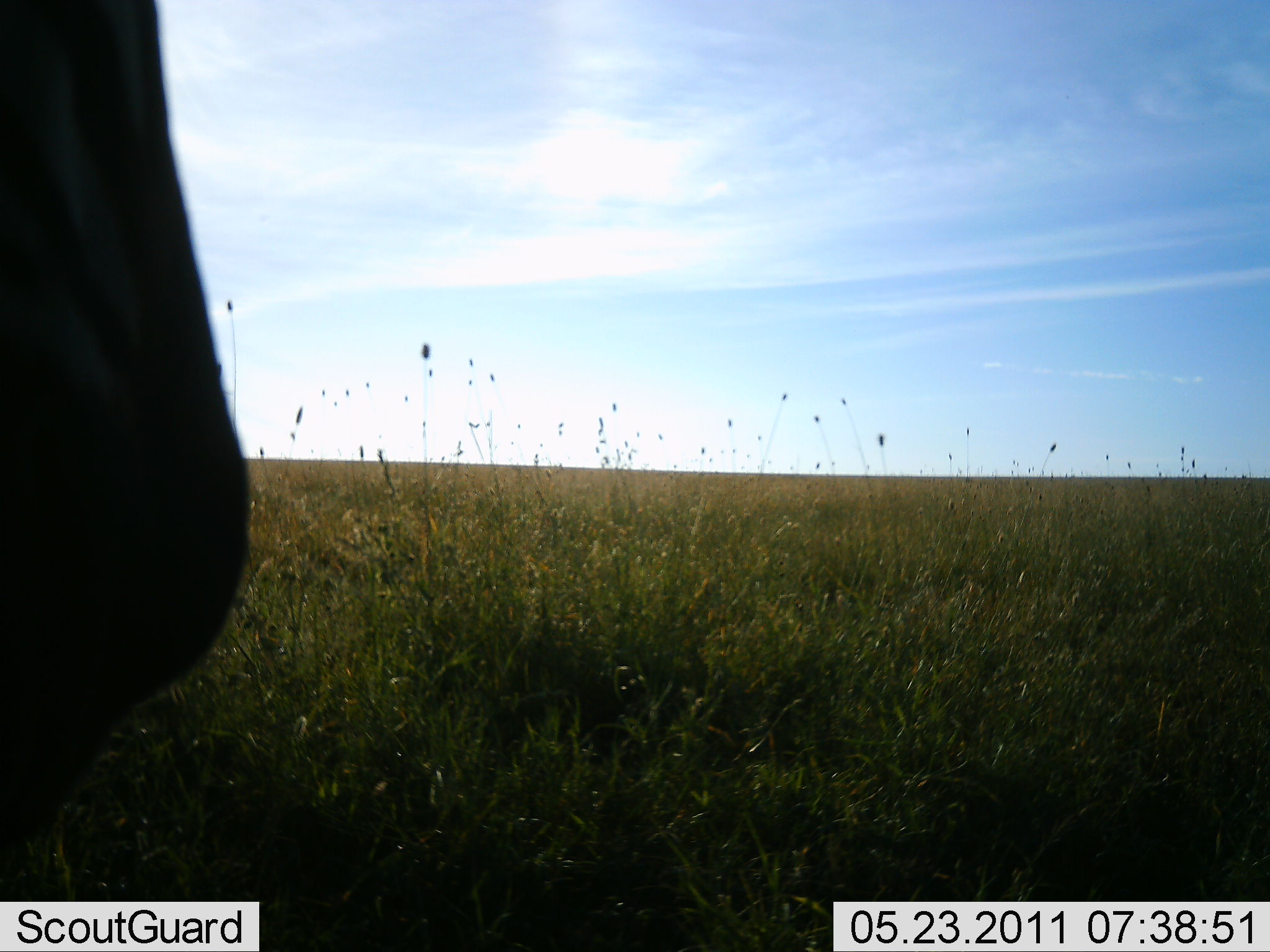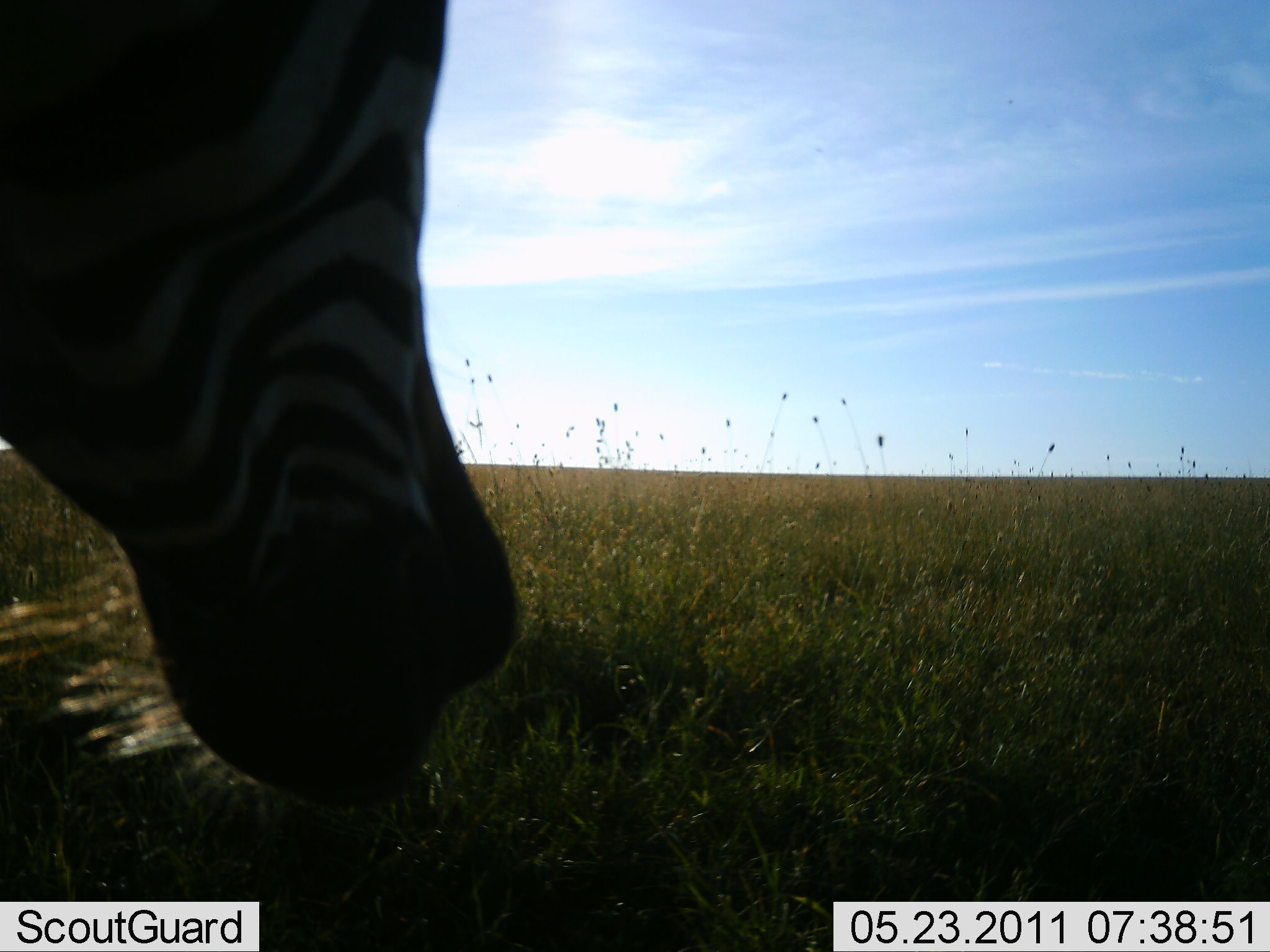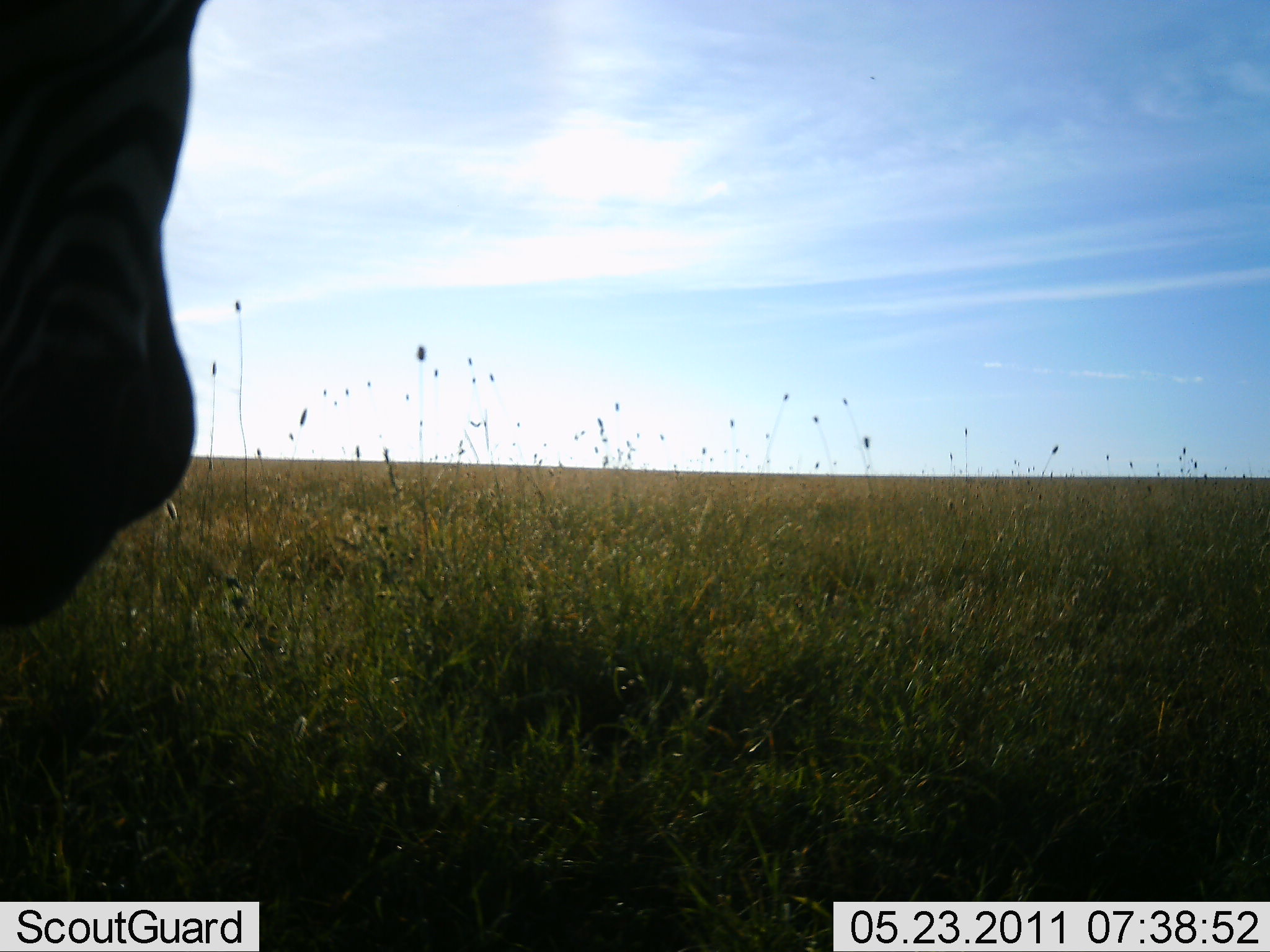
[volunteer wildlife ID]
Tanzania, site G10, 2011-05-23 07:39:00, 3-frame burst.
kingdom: Animalia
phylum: Chordata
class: Mammalia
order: Perissodactyla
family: Equidae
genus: Equus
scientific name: Equus quagga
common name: plains zebra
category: zebra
Zebra (plains zebra) (Equus quagga), count 1. Behavior (volunteer vote fractions): standing 50%, resting 0%, moving 8%, interacting 0%. Young present (vote fraction): 0%. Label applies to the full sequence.